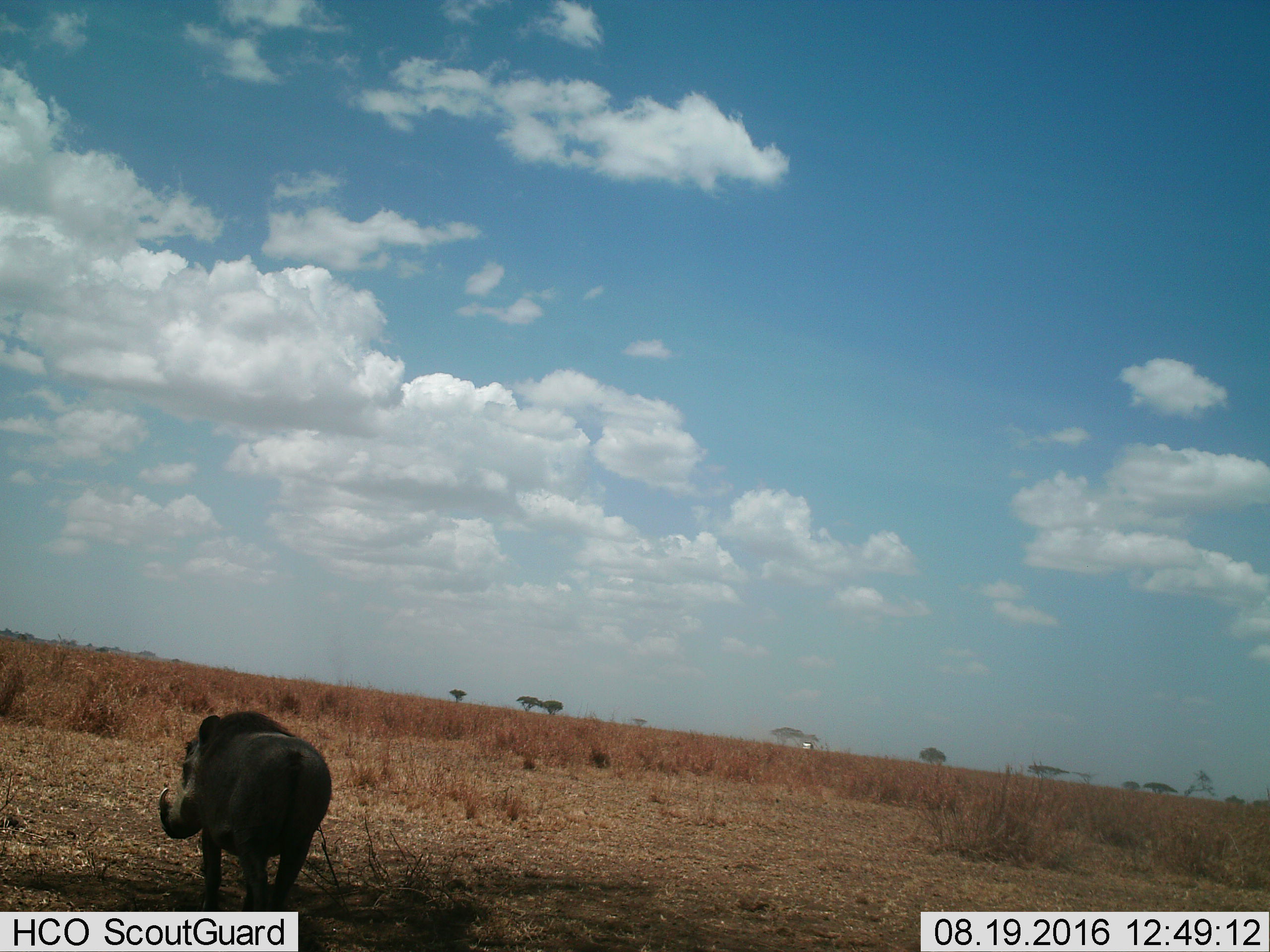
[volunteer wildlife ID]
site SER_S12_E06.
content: unidentified animal